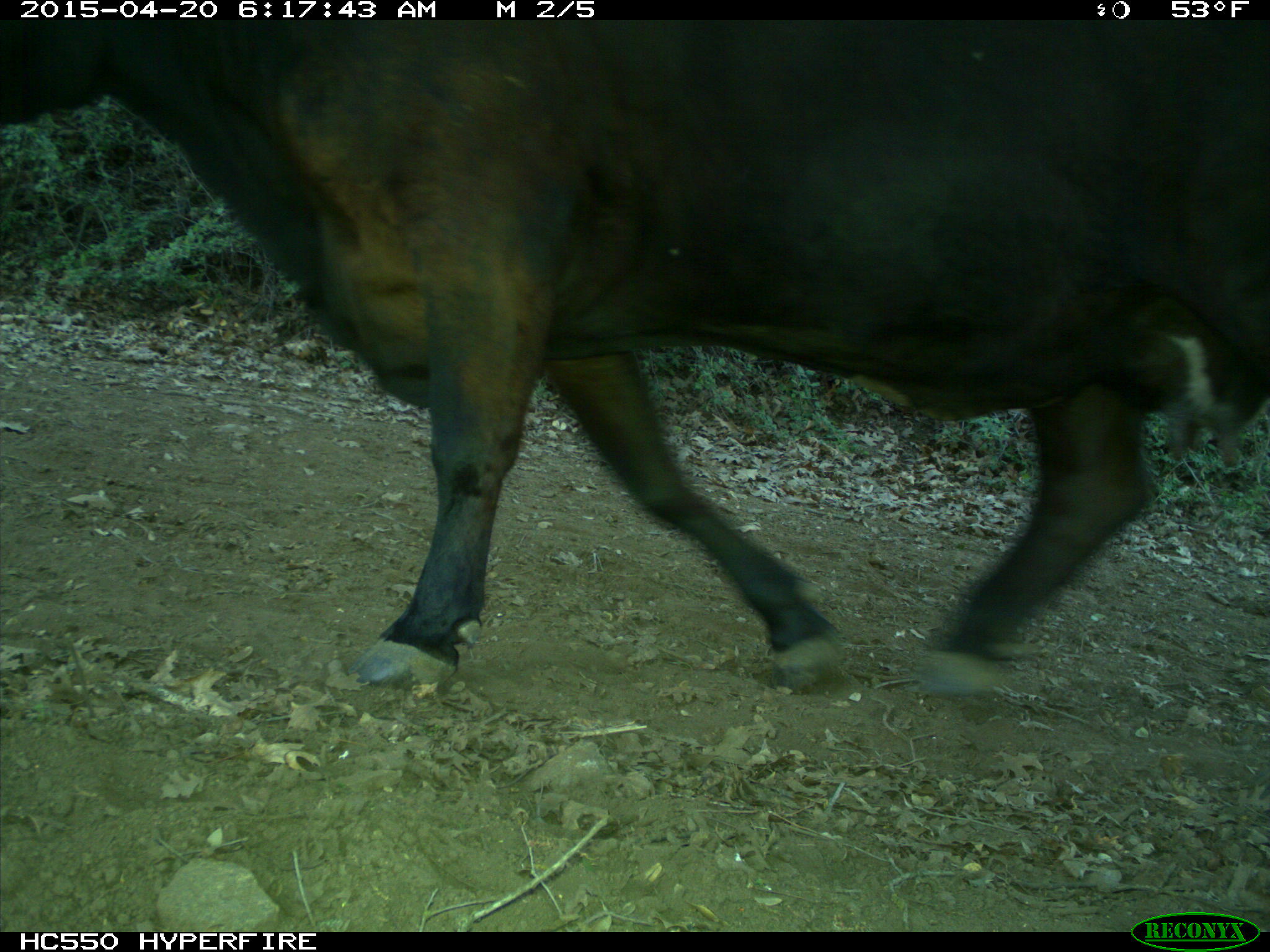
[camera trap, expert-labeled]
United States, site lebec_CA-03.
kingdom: Animalia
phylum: Chordata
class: Mammalia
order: Artiodactyla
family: Bovidae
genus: Bos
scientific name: Bos taurus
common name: domestic cow